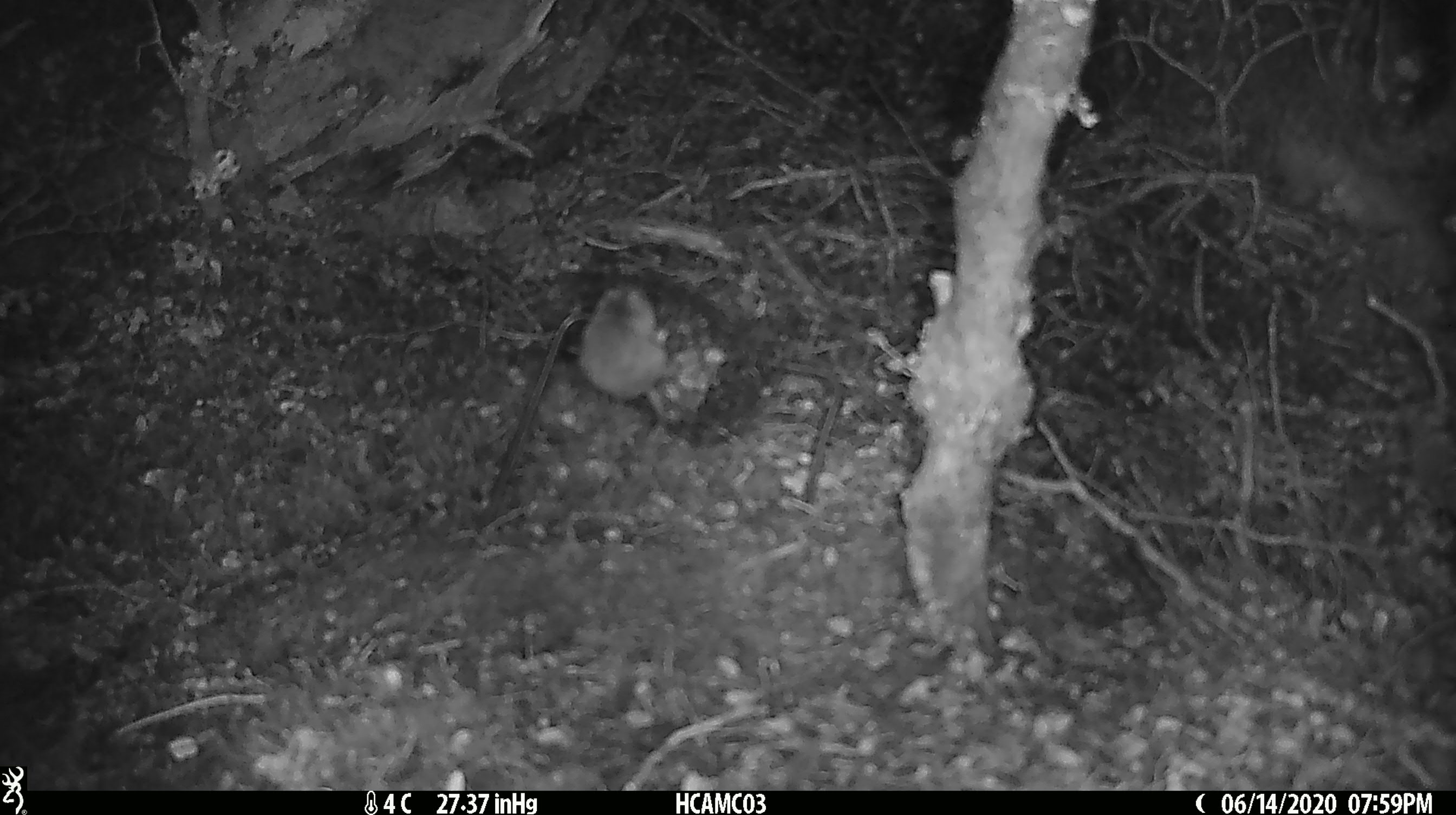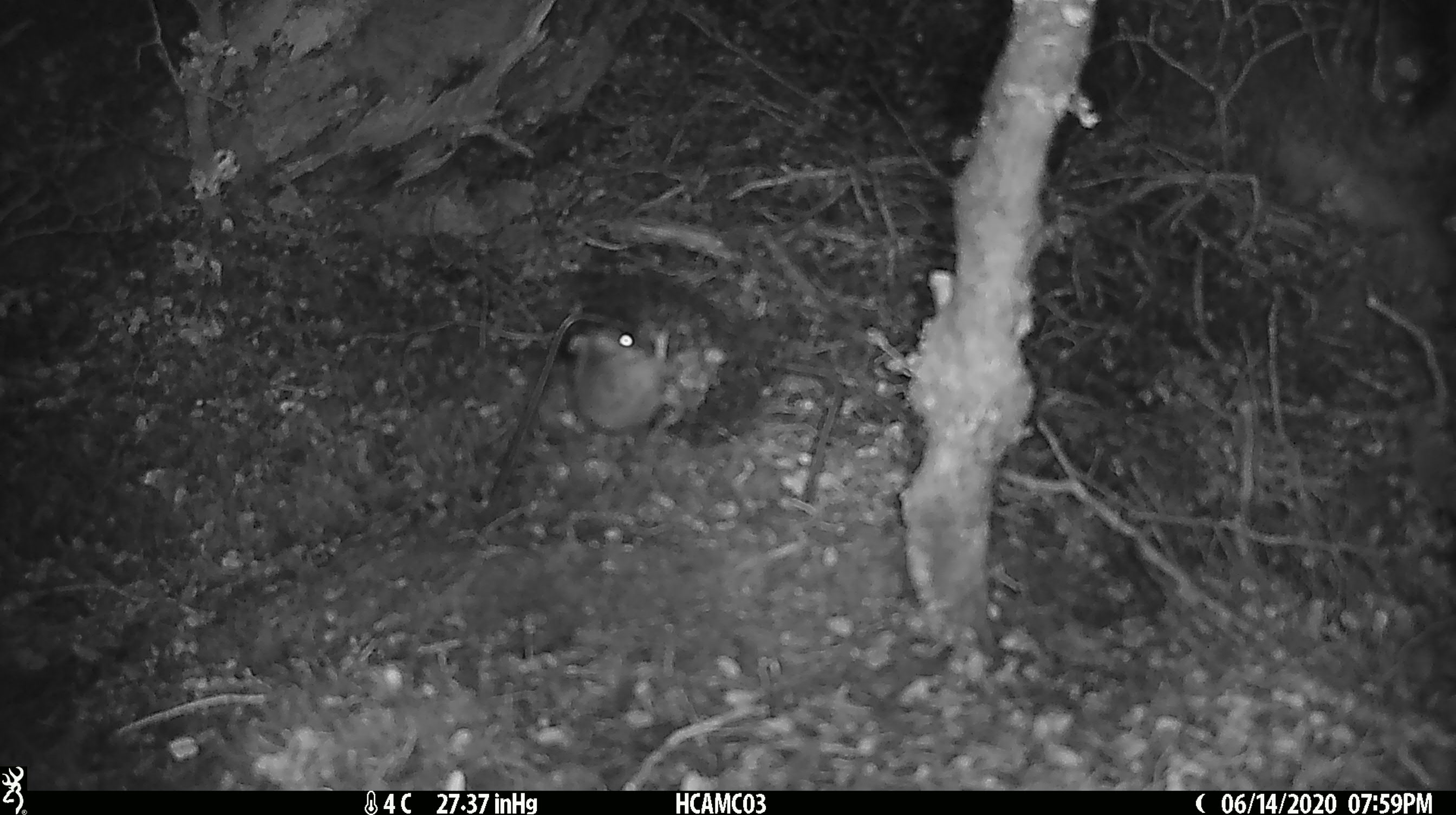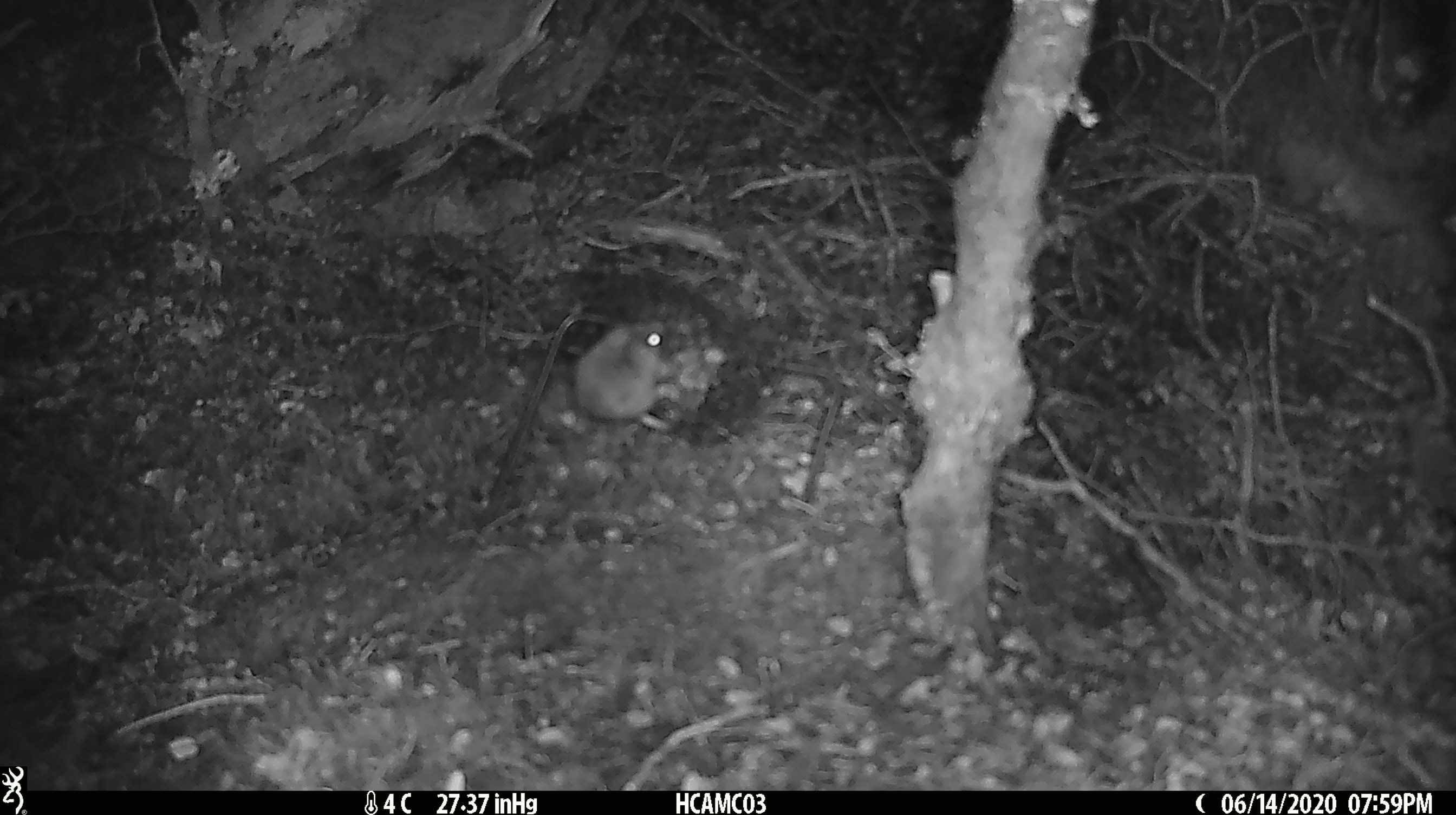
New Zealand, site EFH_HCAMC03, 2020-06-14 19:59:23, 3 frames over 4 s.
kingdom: Animalia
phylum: Chordata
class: Mammalia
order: Rodentia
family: Muridae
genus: Mus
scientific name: Mus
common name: mouse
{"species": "mouse (Mus)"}